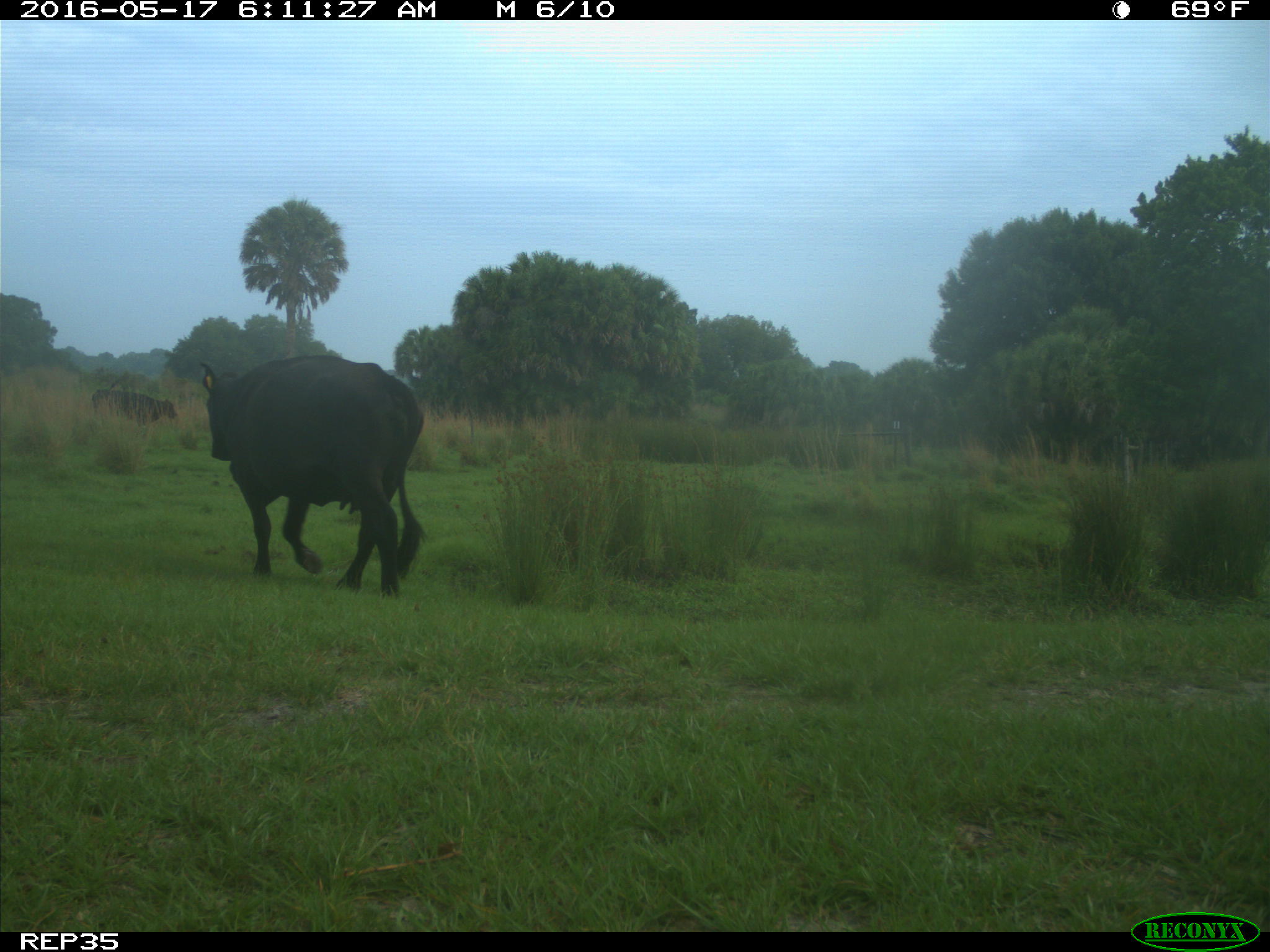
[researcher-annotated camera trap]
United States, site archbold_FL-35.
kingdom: Animalia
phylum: Chordata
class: Mammalia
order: Artiodactyla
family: Bovidae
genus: Bos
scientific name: Bos taurus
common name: domestic cow